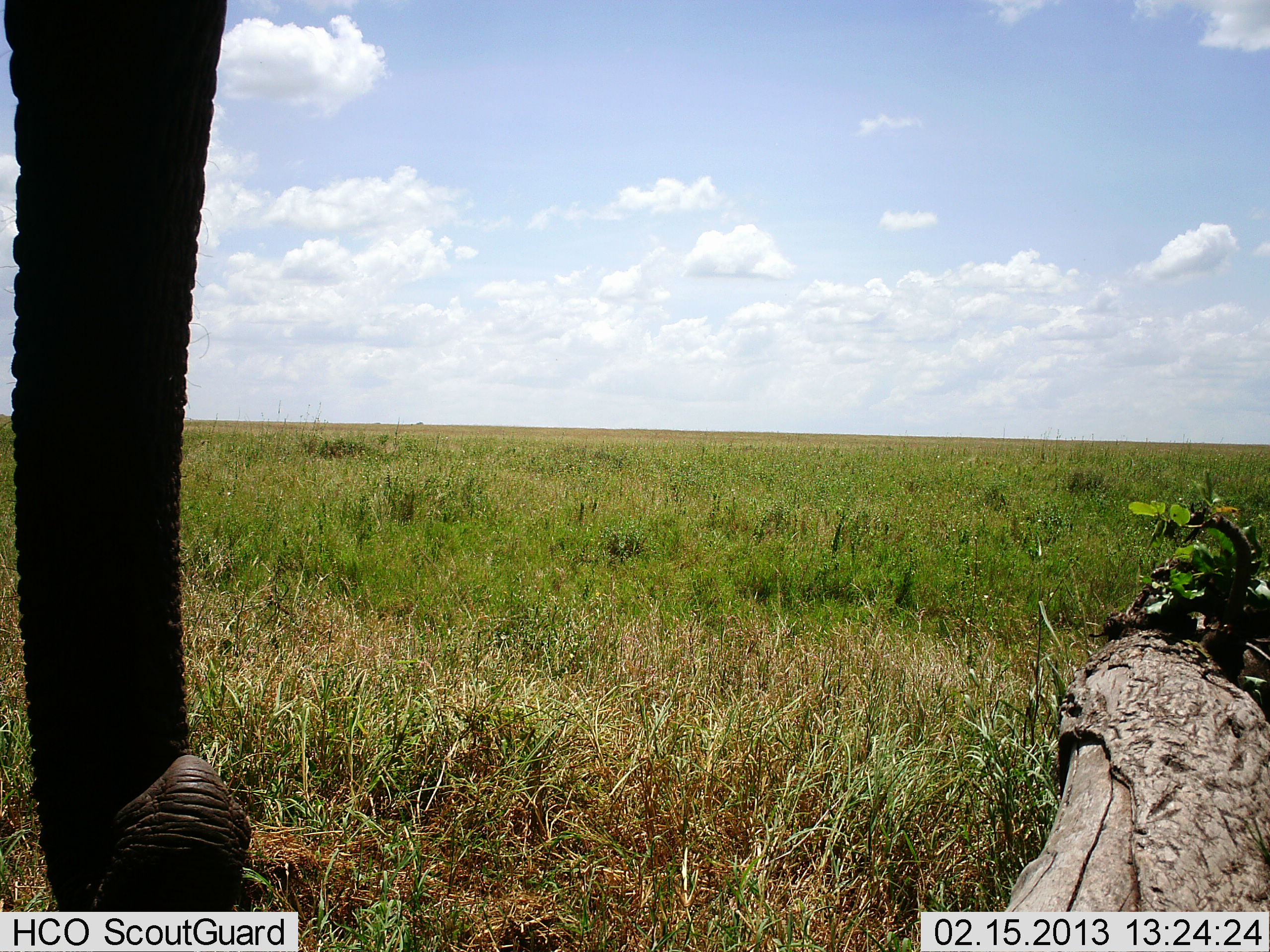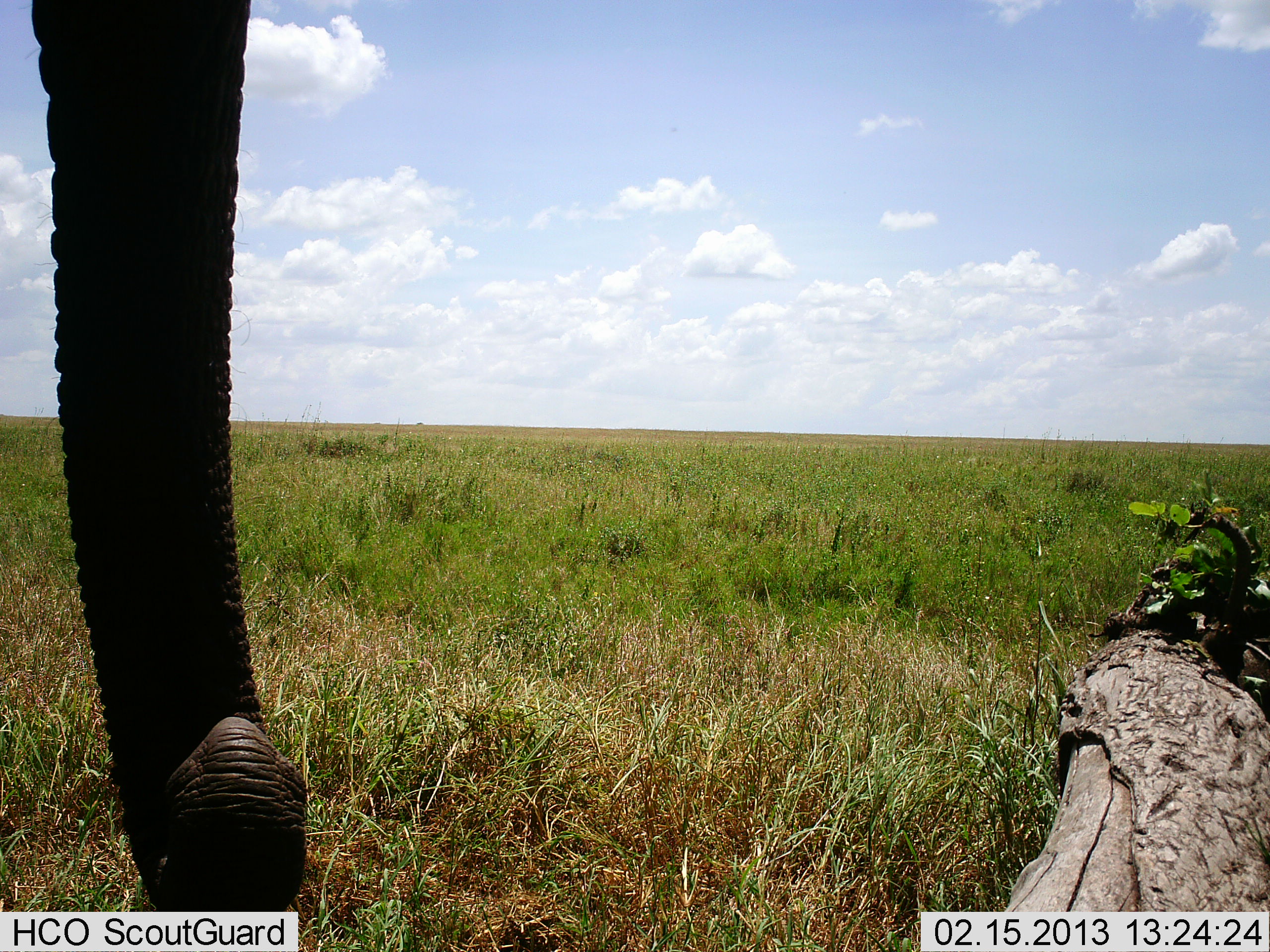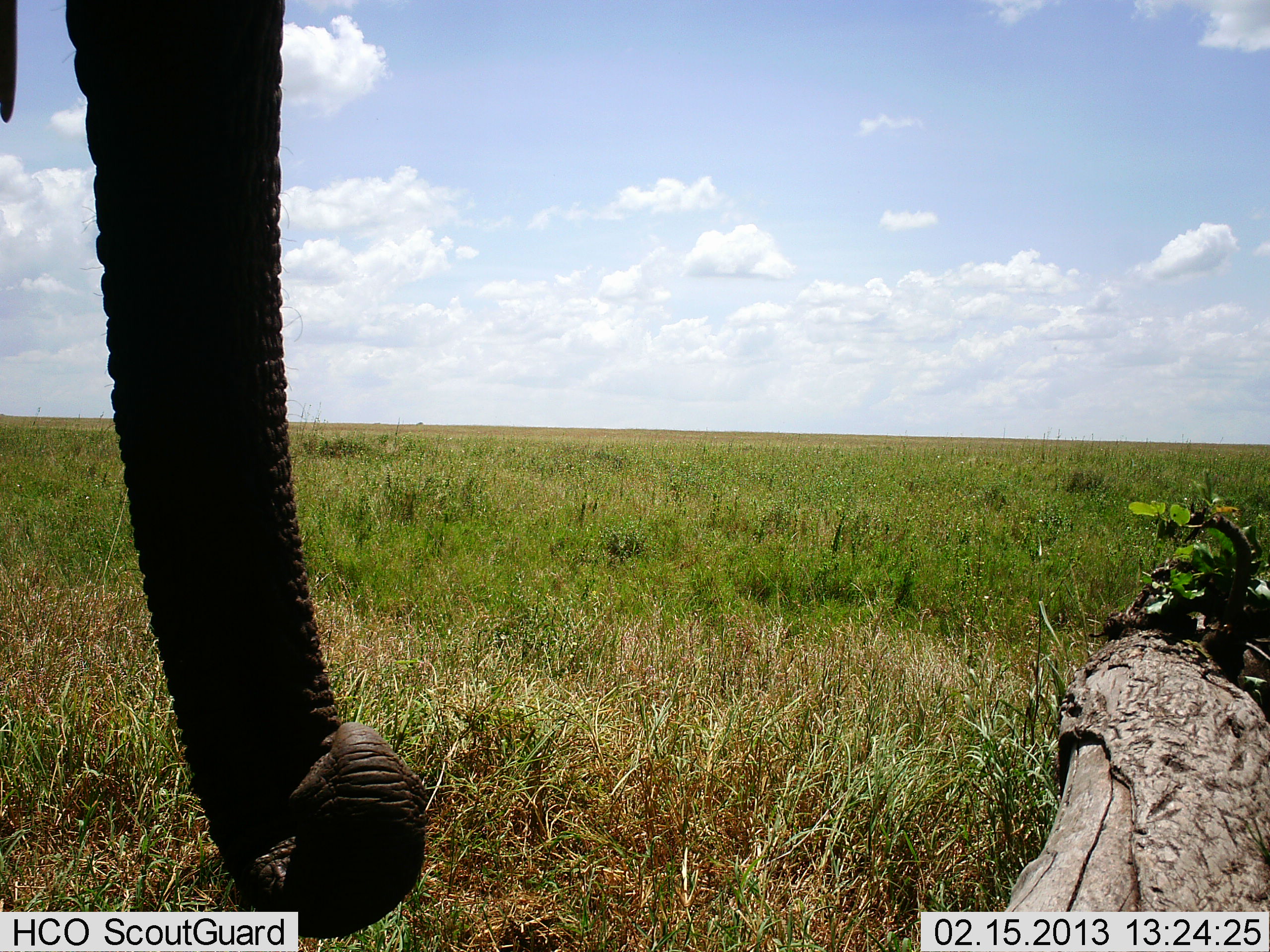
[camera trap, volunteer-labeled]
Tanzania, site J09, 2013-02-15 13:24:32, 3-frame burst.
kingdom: Animalia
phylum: Chordata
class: Mammalia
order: Proboscidea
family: Elephantidae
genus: Loxodonta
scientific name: Loxodonta africana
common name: african bush elephant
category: elephant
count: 1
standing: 79%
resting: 5%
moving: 3%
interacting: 0%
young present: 0%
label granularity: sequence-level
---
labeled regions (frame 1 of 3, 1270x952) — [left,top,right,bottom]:
animal: [0,0,255,912]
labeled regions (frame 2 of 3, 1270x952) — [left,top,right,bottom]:
animal: [29,0,312,912]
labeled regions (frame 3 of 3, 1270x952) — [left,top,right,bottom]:
animal: [0,0,430,938]